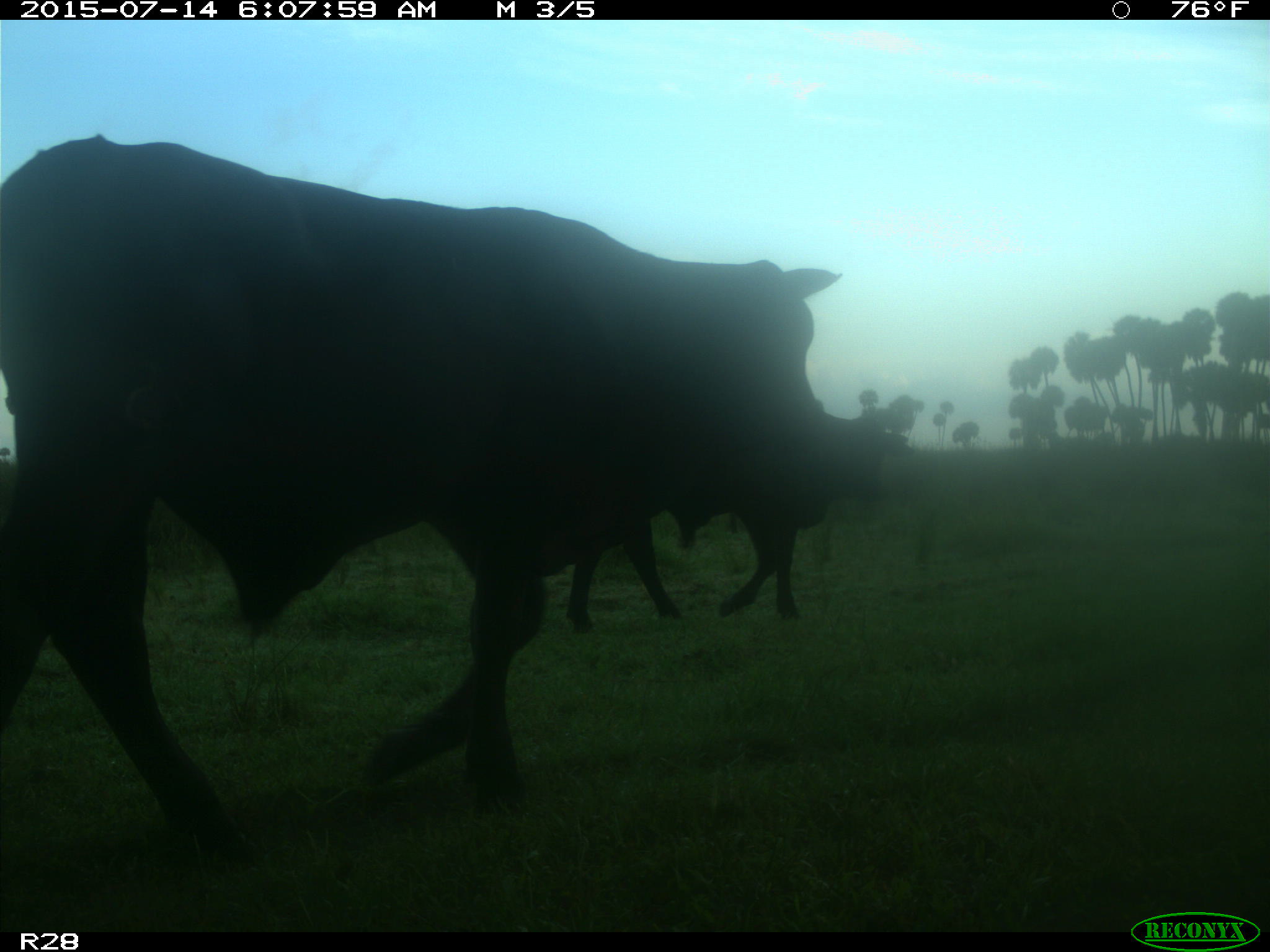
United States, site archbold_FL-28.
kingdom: Animalia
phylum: Chordata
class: Mammalia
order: Artiodactyla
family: Bovidae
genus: Bos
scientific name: Bos taurus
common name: domestic cow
Bos taurus (domestic cow).